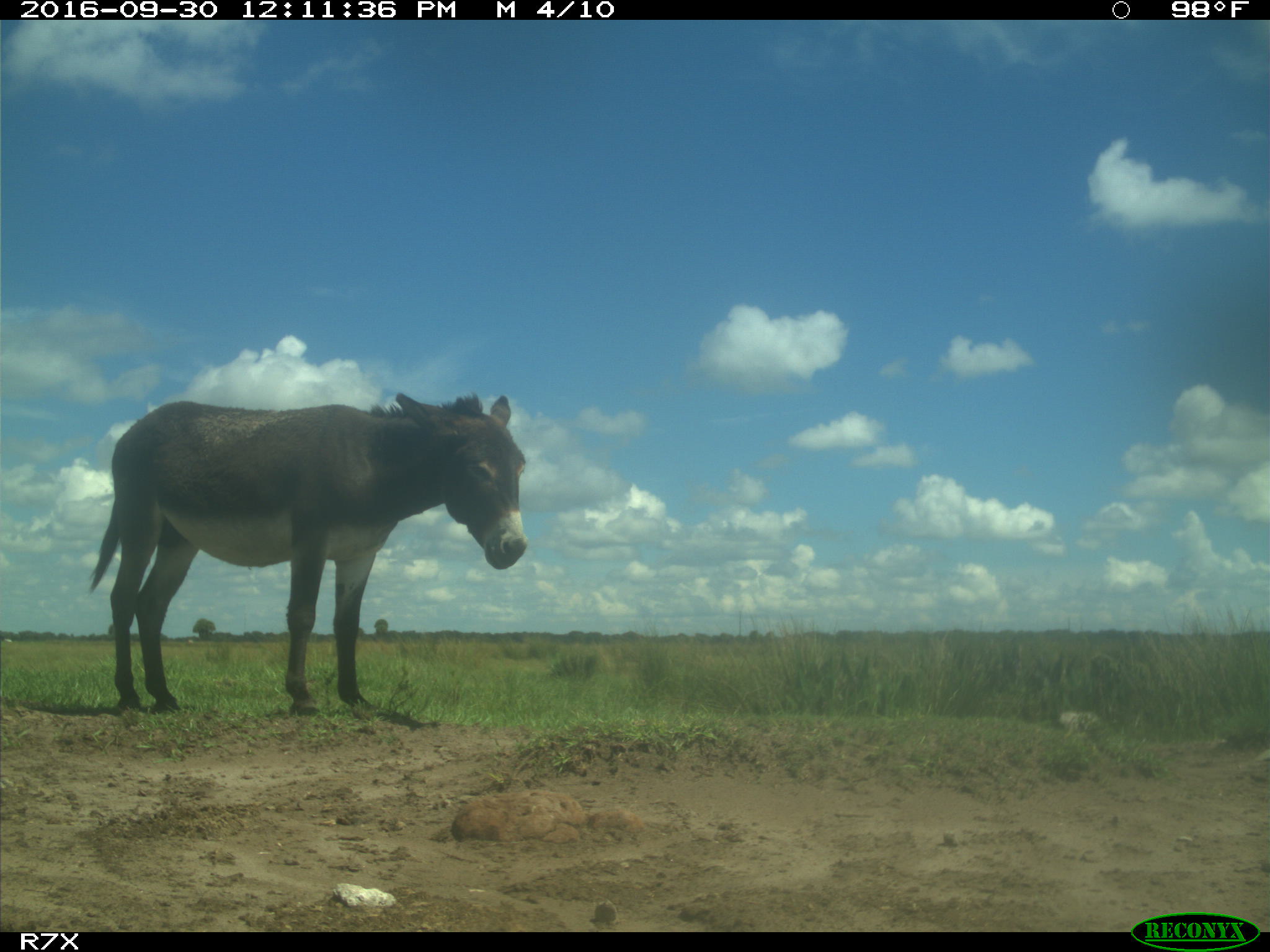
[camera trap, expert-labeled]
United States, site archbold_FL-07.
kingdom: Animalia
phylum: Chordata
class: Mammalia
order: Perissodactyla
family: Equidae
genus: Equus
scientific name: Equus africanus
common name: african wild ass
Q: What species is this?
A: Equus africanus (african wild ass).